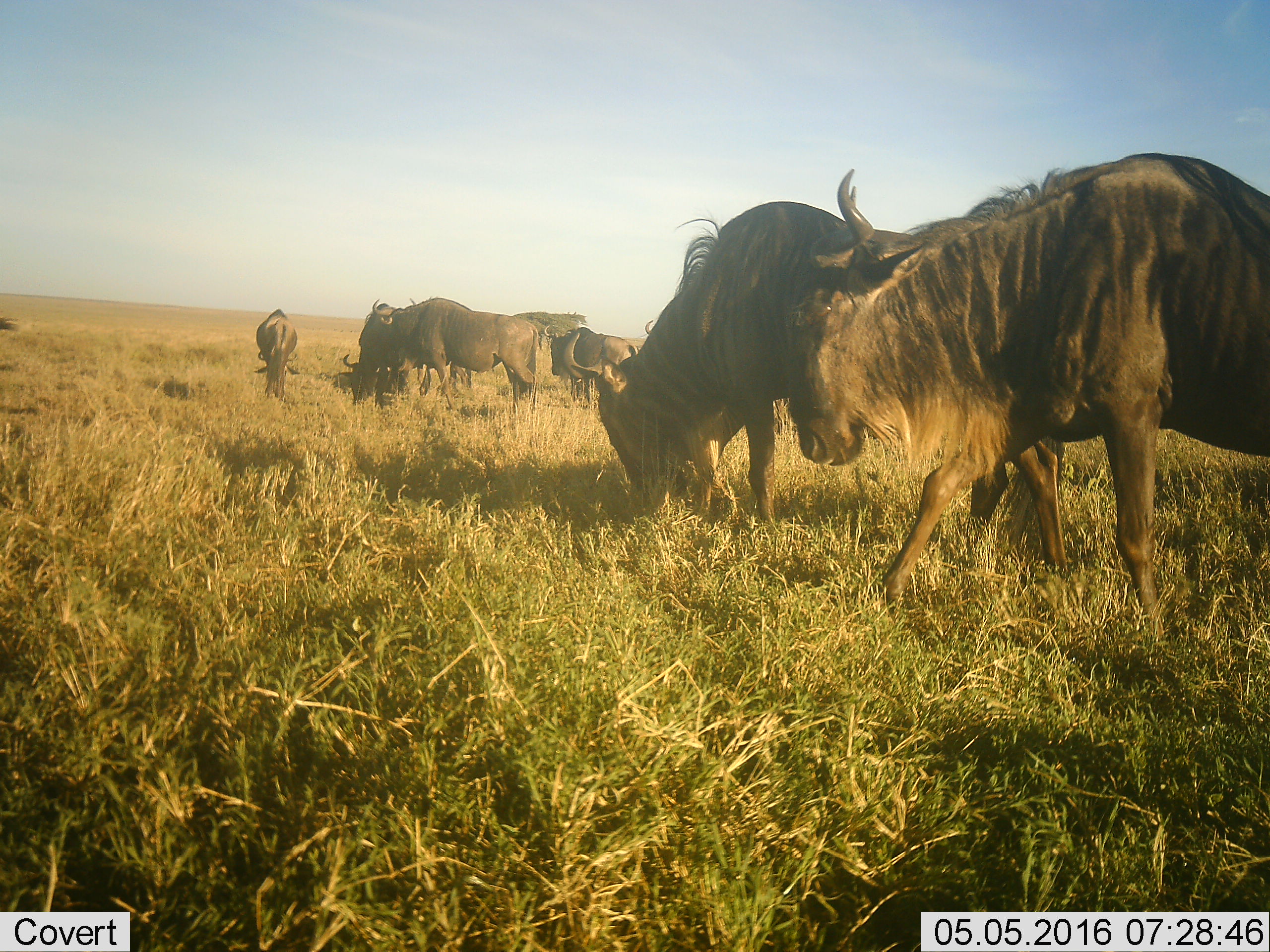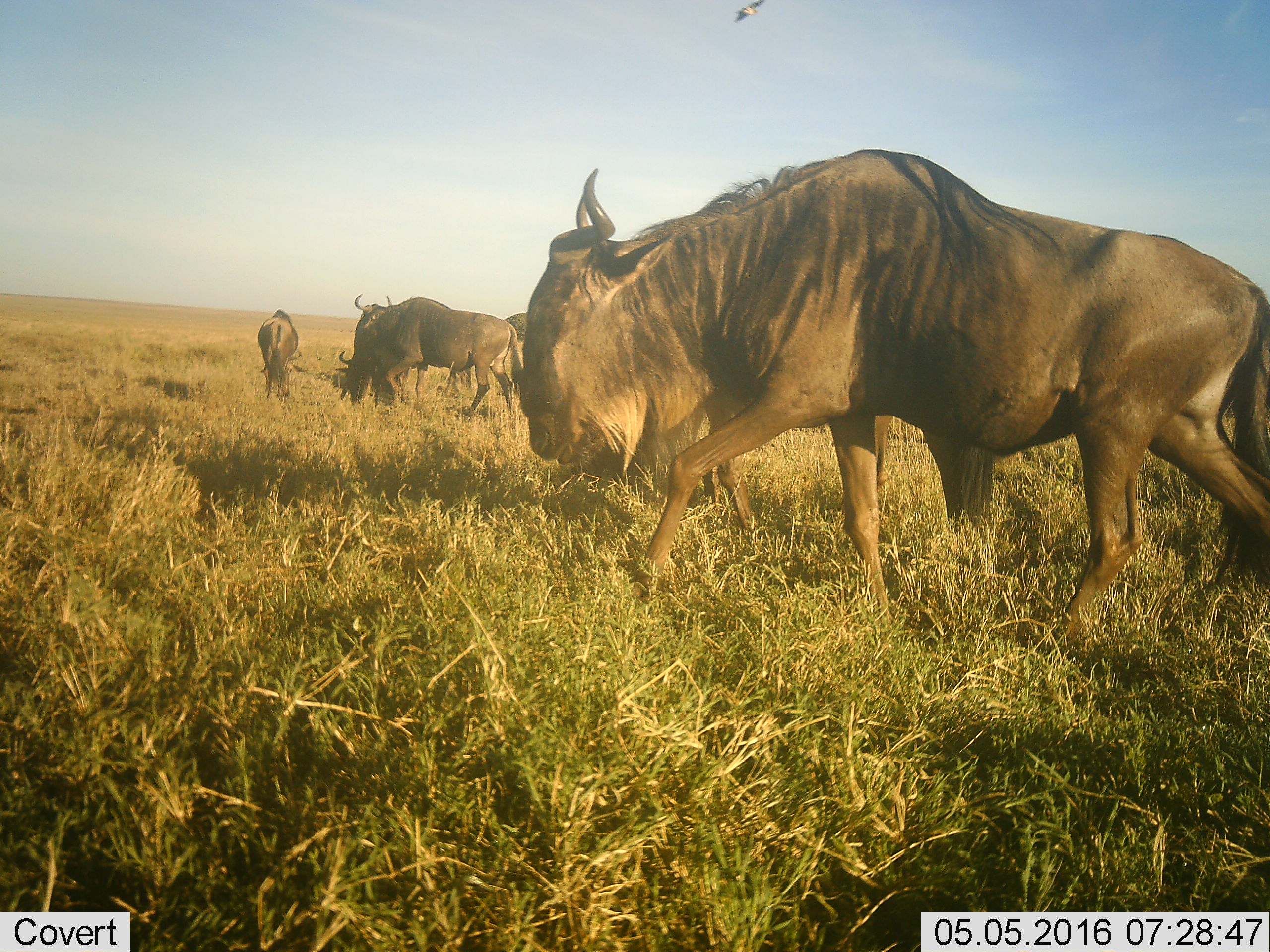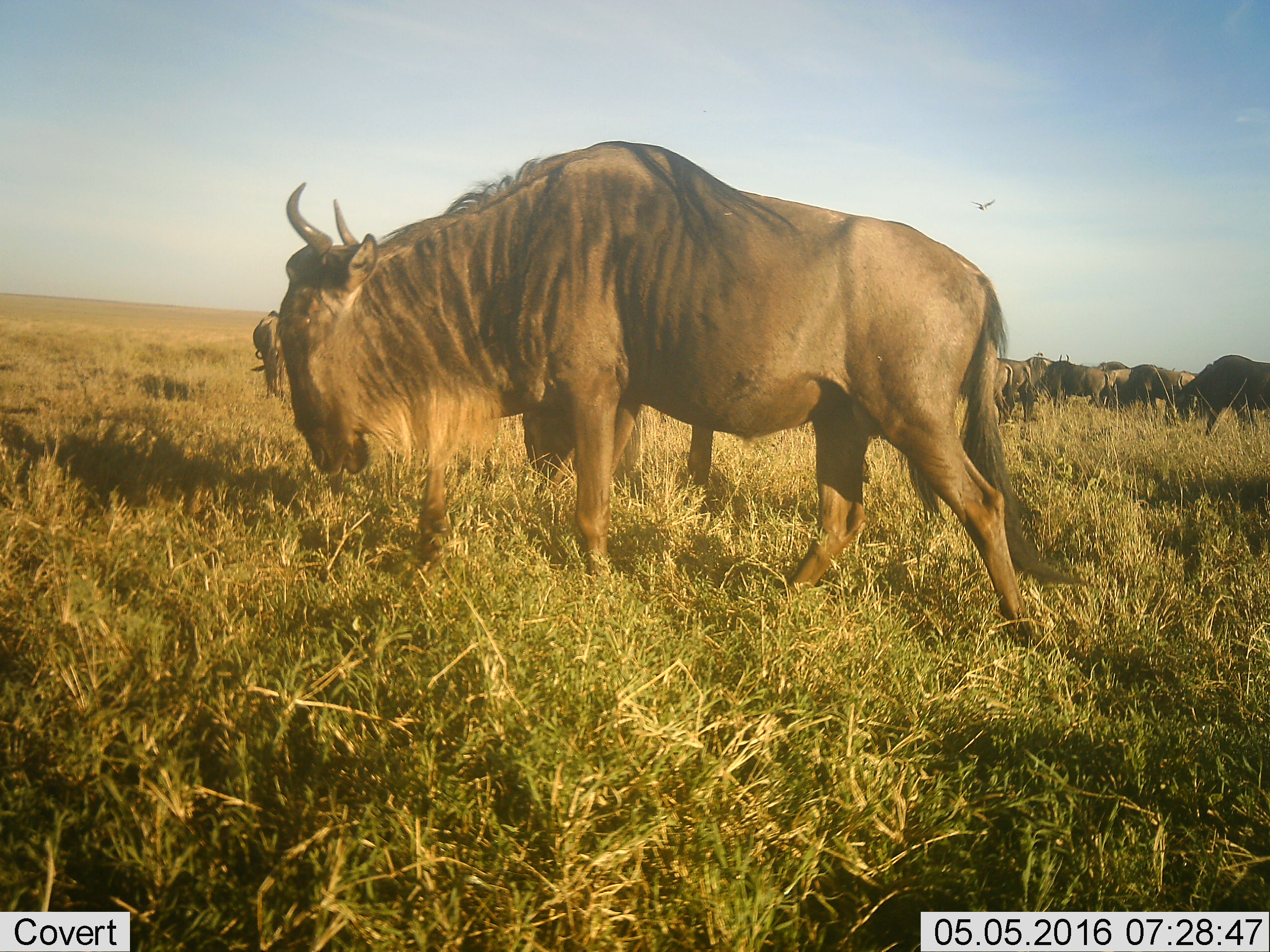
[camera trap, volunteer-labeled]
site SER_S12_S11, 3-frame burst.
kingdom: Animalia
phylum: Chordata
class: Mammalia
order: Artiodactyla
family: Bovidae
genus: Connochaetes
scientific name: Connochaetes taurinus taurinus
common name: blue wildebeest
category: wildebeestblue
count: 11-50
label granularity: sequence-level